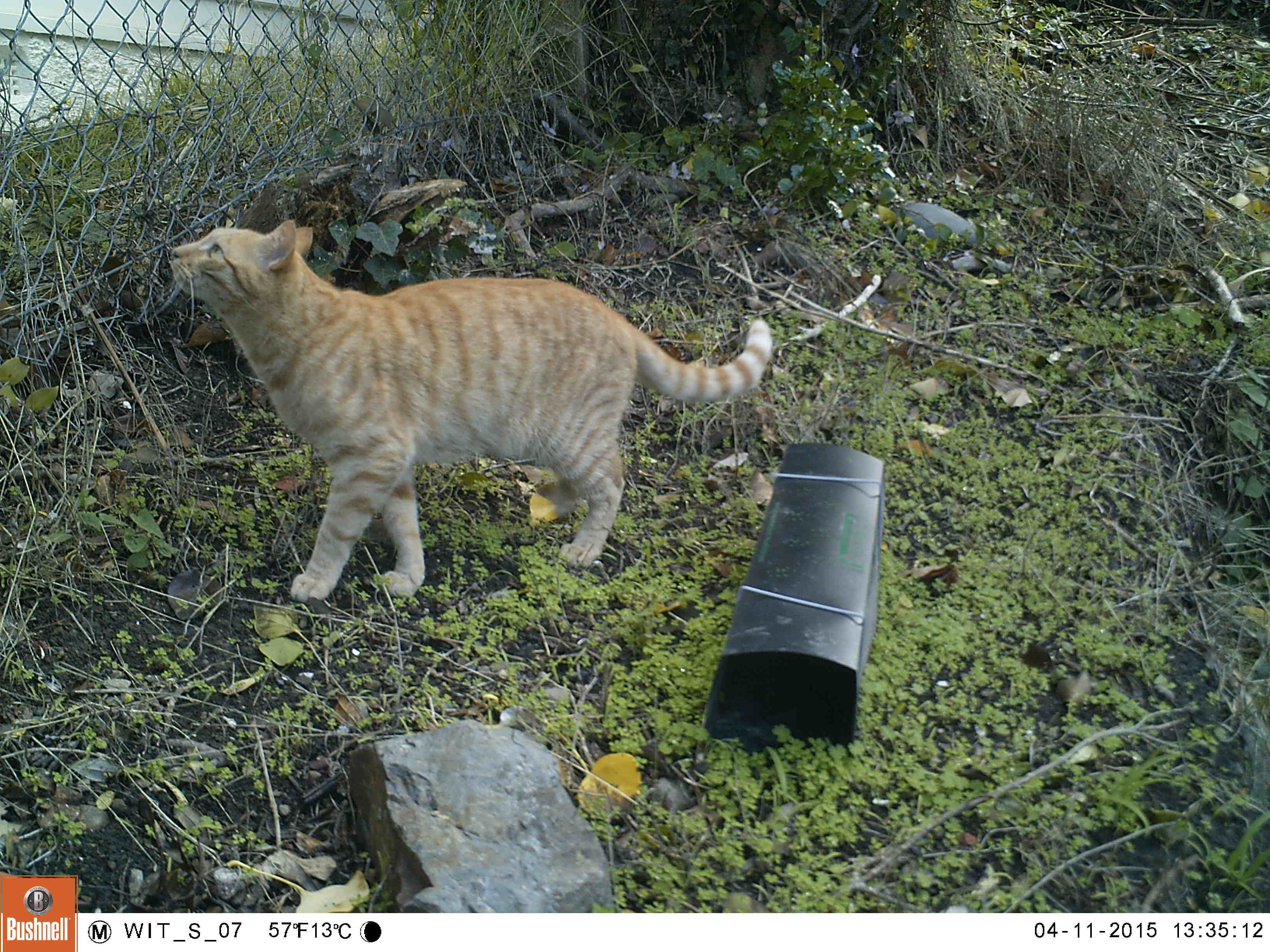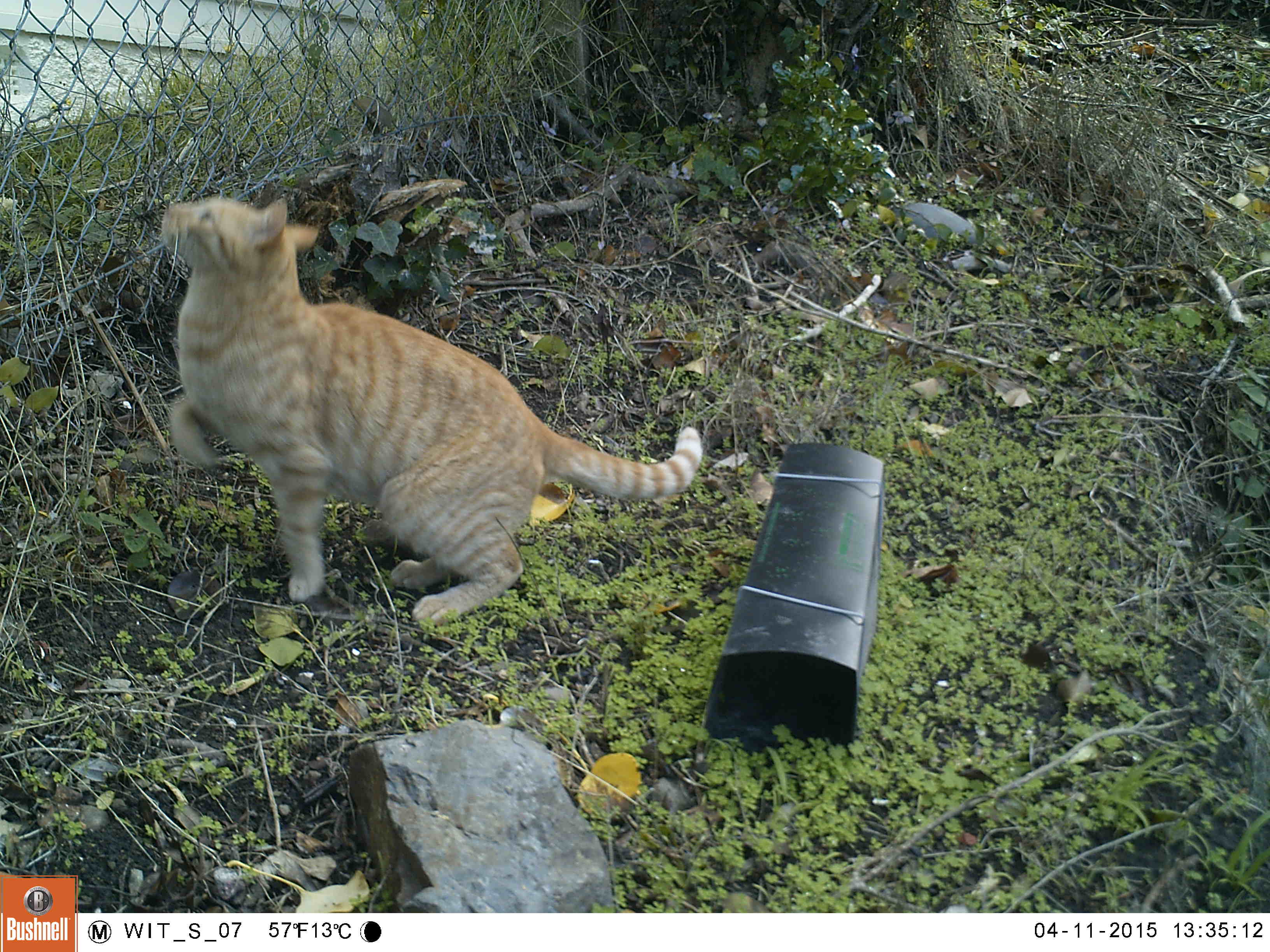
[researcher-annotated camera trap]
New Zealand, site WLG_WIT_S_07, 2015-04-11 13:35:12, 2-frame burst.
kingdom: Animalia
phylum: Chordata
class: Mammalia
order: Carnivora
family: Felidae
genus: Felis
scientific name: Felis catus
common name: domestic cat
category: cat